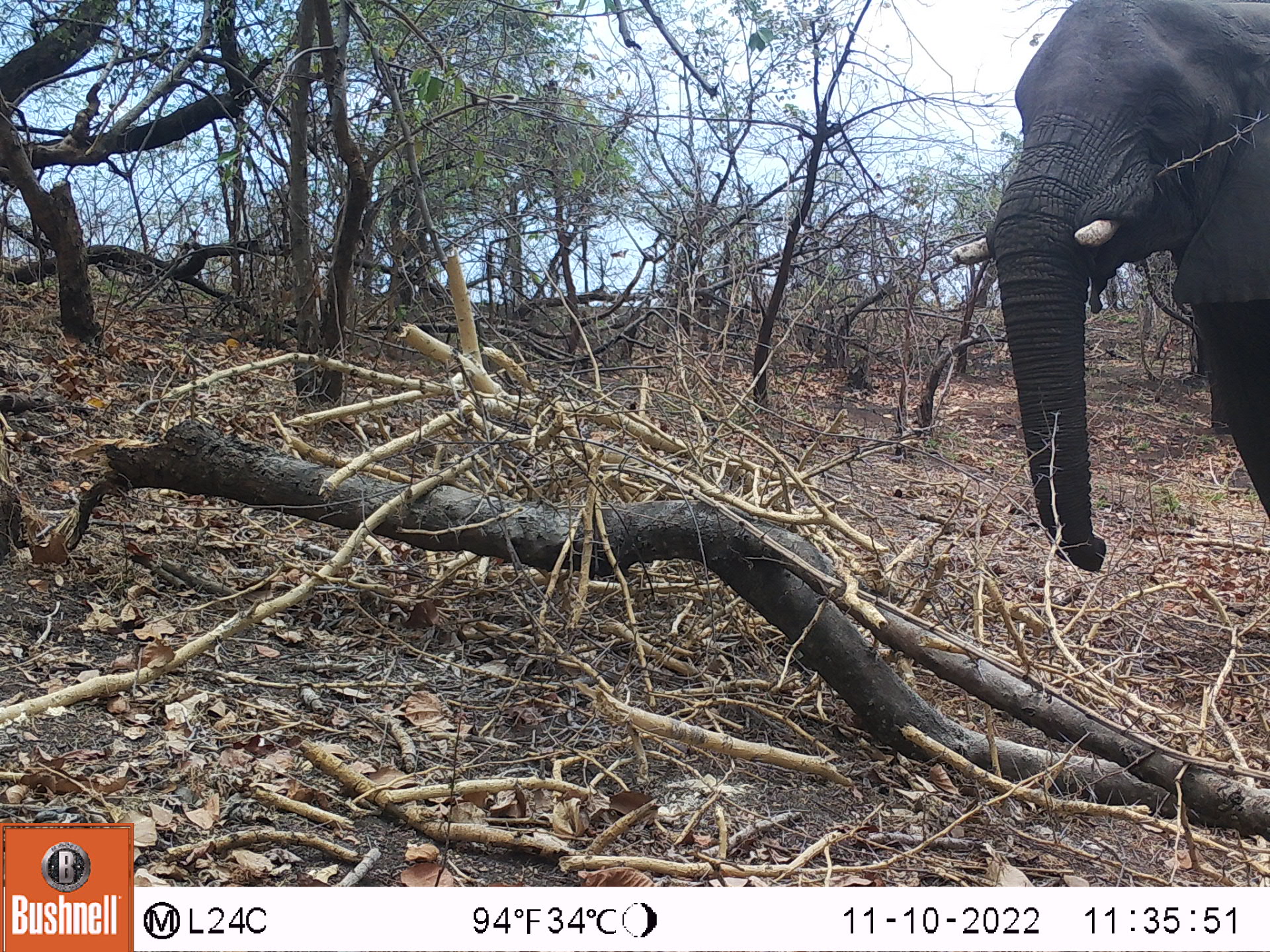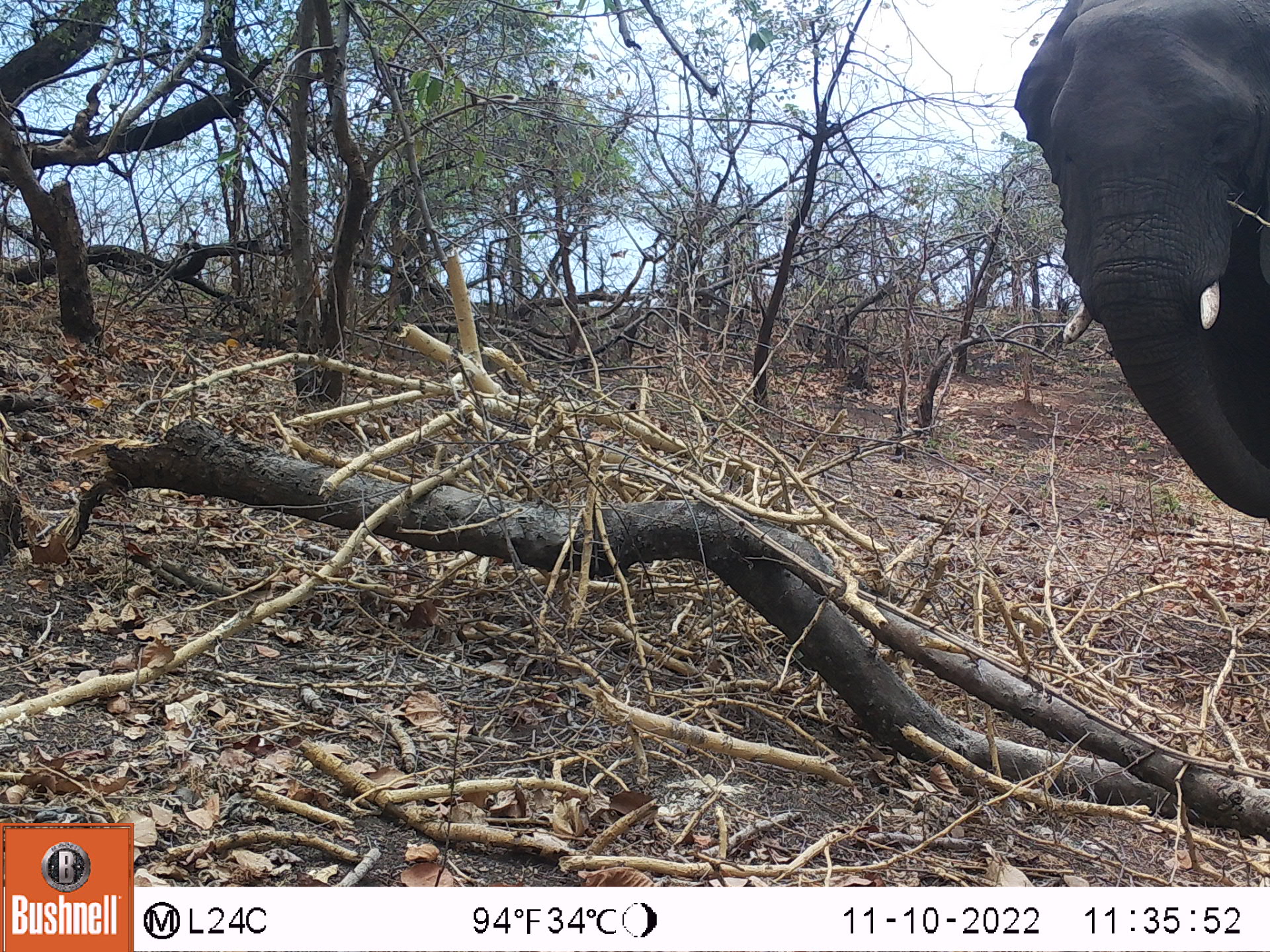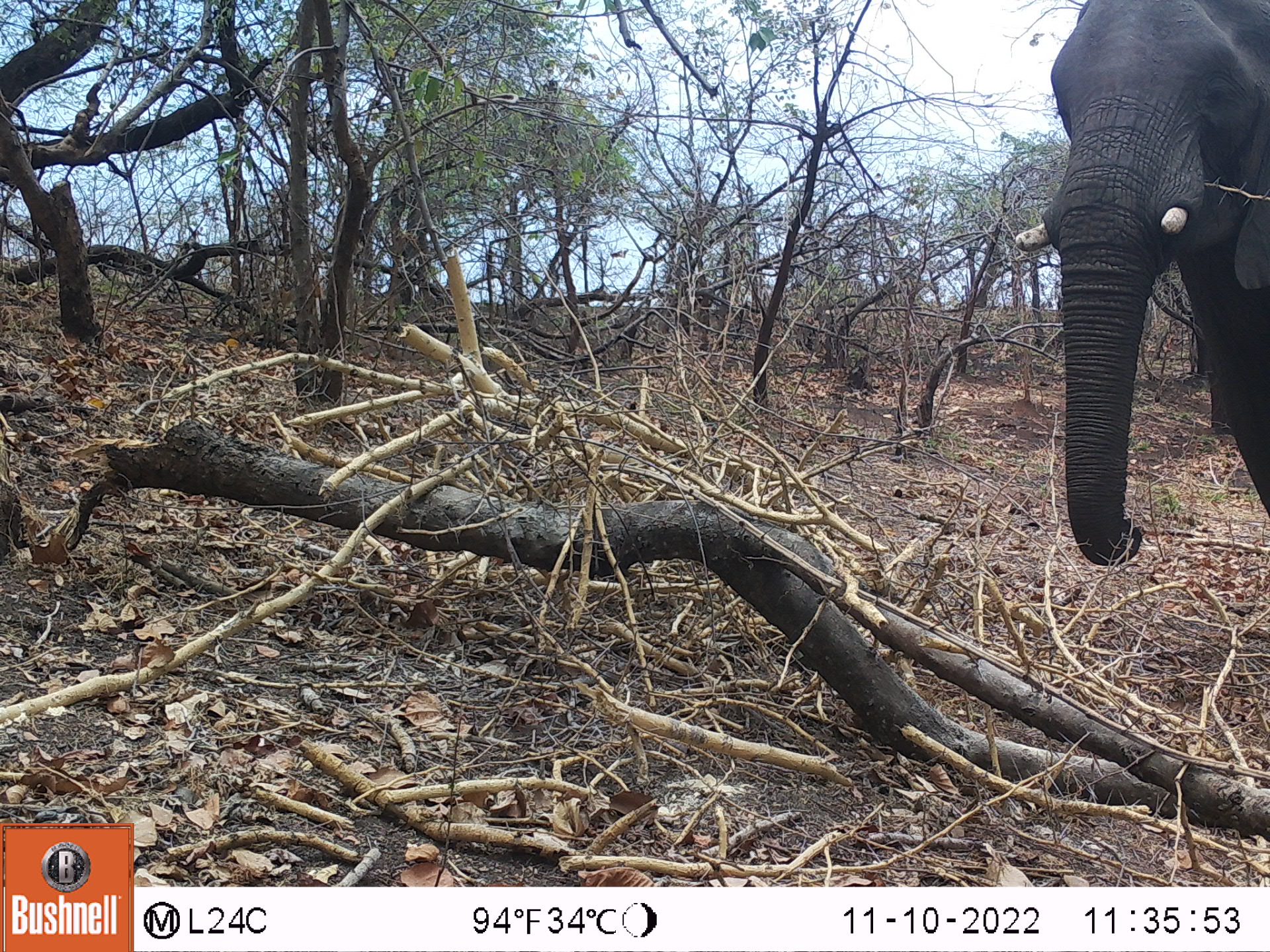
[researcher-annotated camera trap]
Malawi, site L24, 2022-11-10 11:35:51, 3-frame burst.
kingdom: Animalia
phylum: Chordata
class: Mammalia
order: Proboscidea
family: Elephantidae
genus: Loxodonta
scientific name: Loxodonta africana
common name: african savanna elephant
African savanna elephant (Loxodonta africana), count 1.